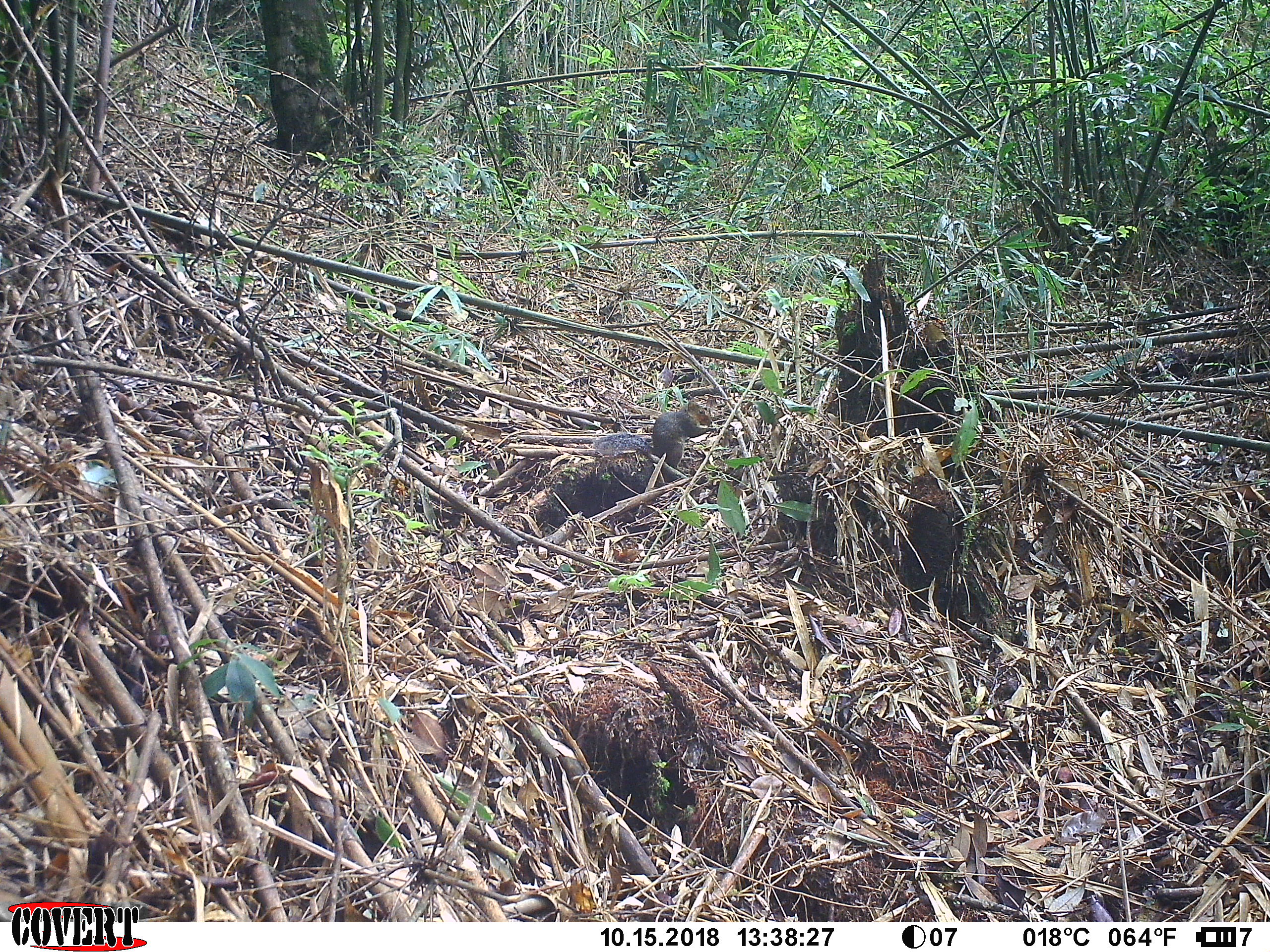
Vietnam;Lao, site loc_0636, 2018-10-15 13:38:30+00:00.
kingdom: Animalia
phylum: Chordata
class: Mammalia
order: Rodentia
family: Sciuridae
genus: Dremomys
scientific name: Dremomys rufigenis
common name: red-cheeked squirrel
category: red cheeked squirrel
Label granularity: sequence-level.